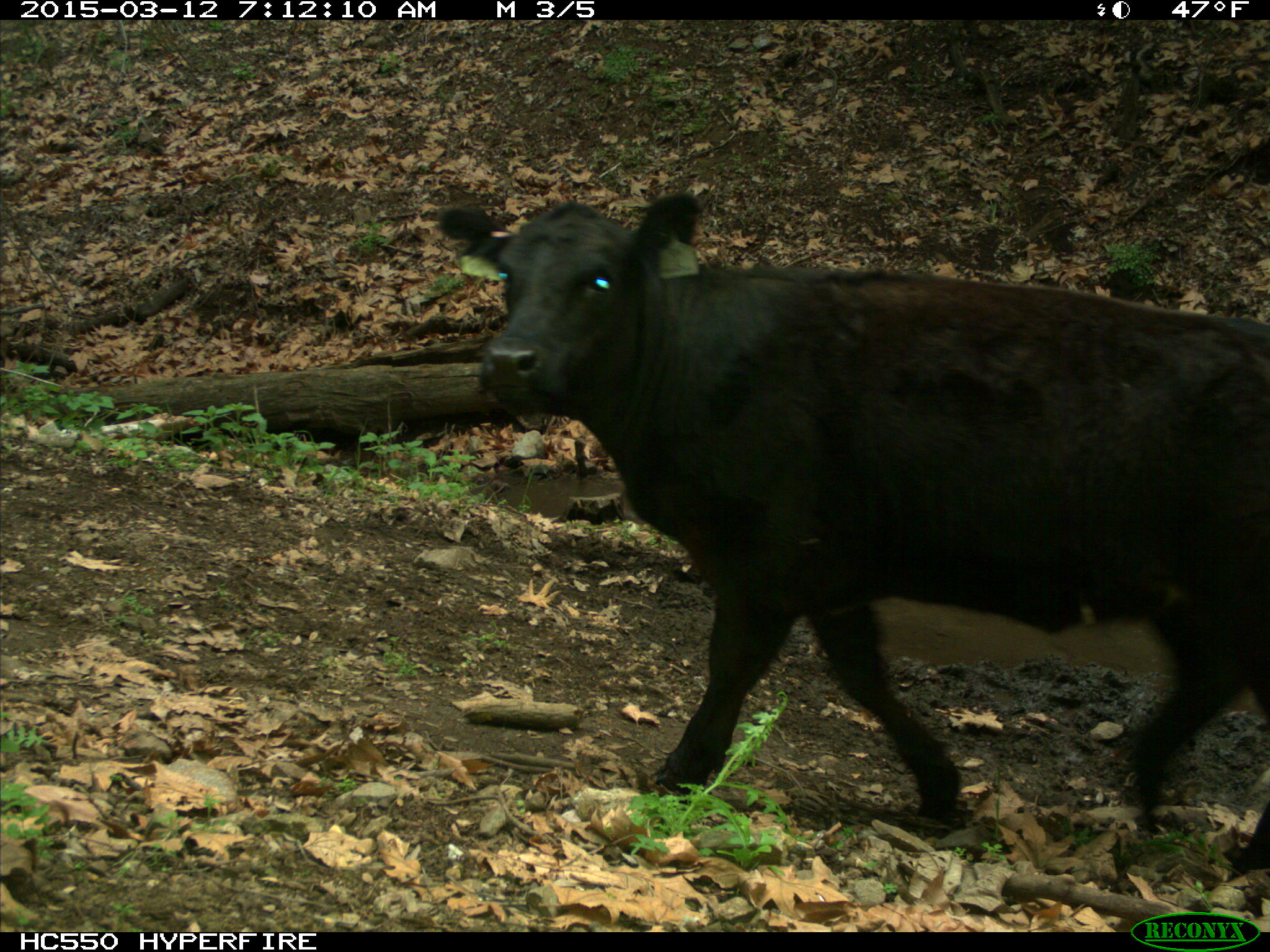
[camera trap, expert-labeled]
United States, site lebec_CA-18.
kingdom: Animalia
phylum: Chordata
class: Mammalia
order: Artiodactyla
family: Bovidae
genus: Bos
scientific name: Bos taurus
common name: domestic cow